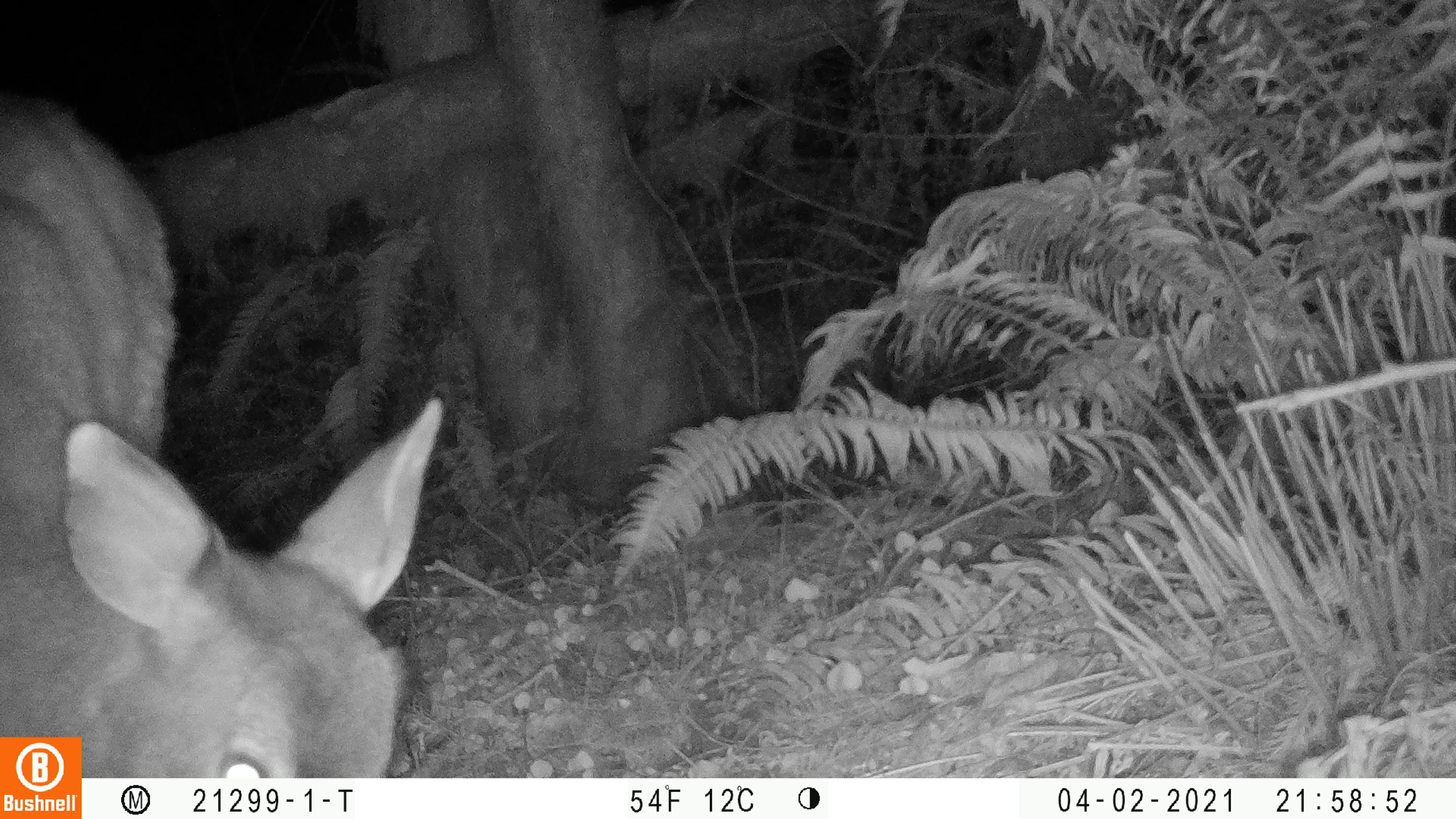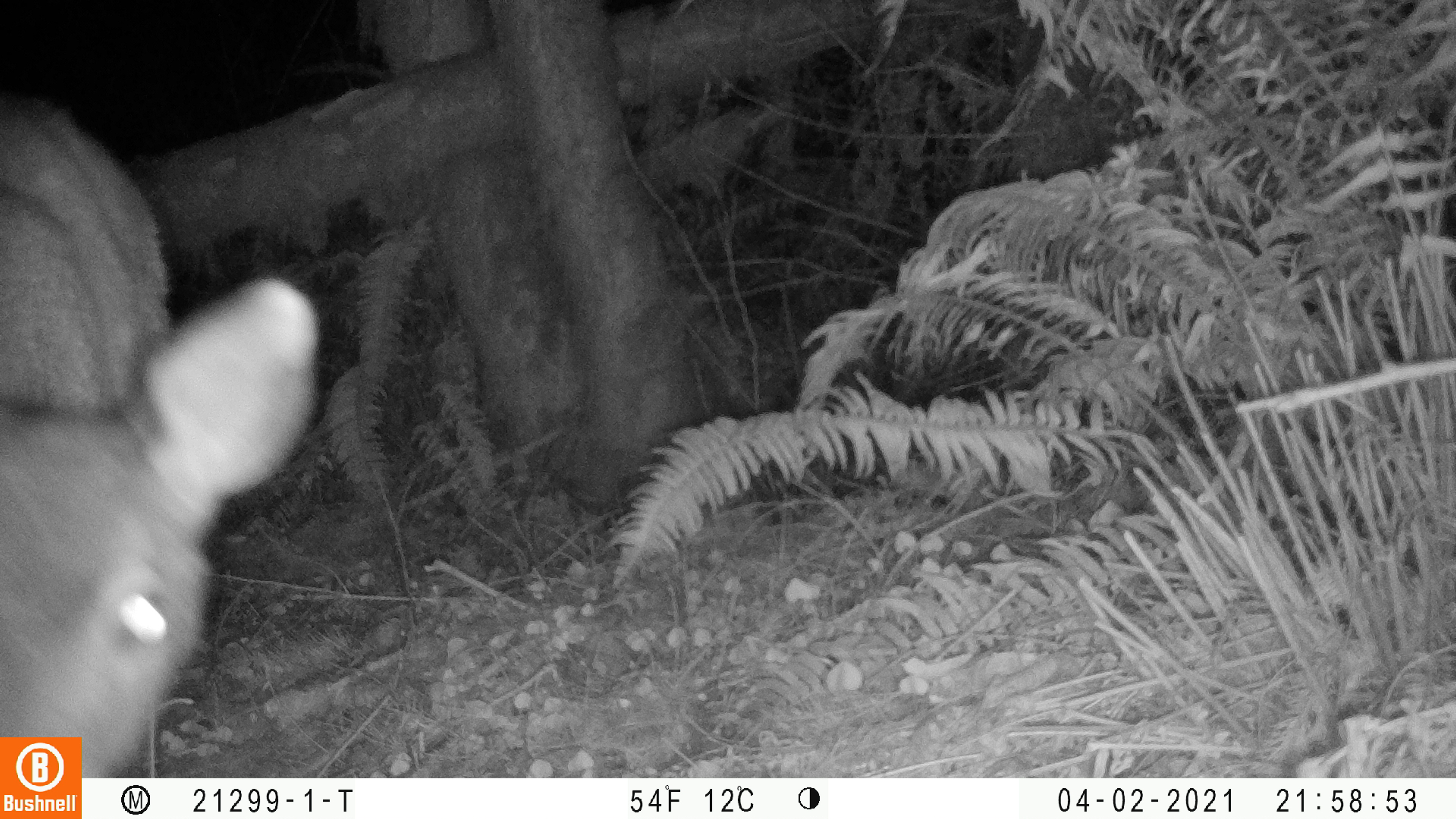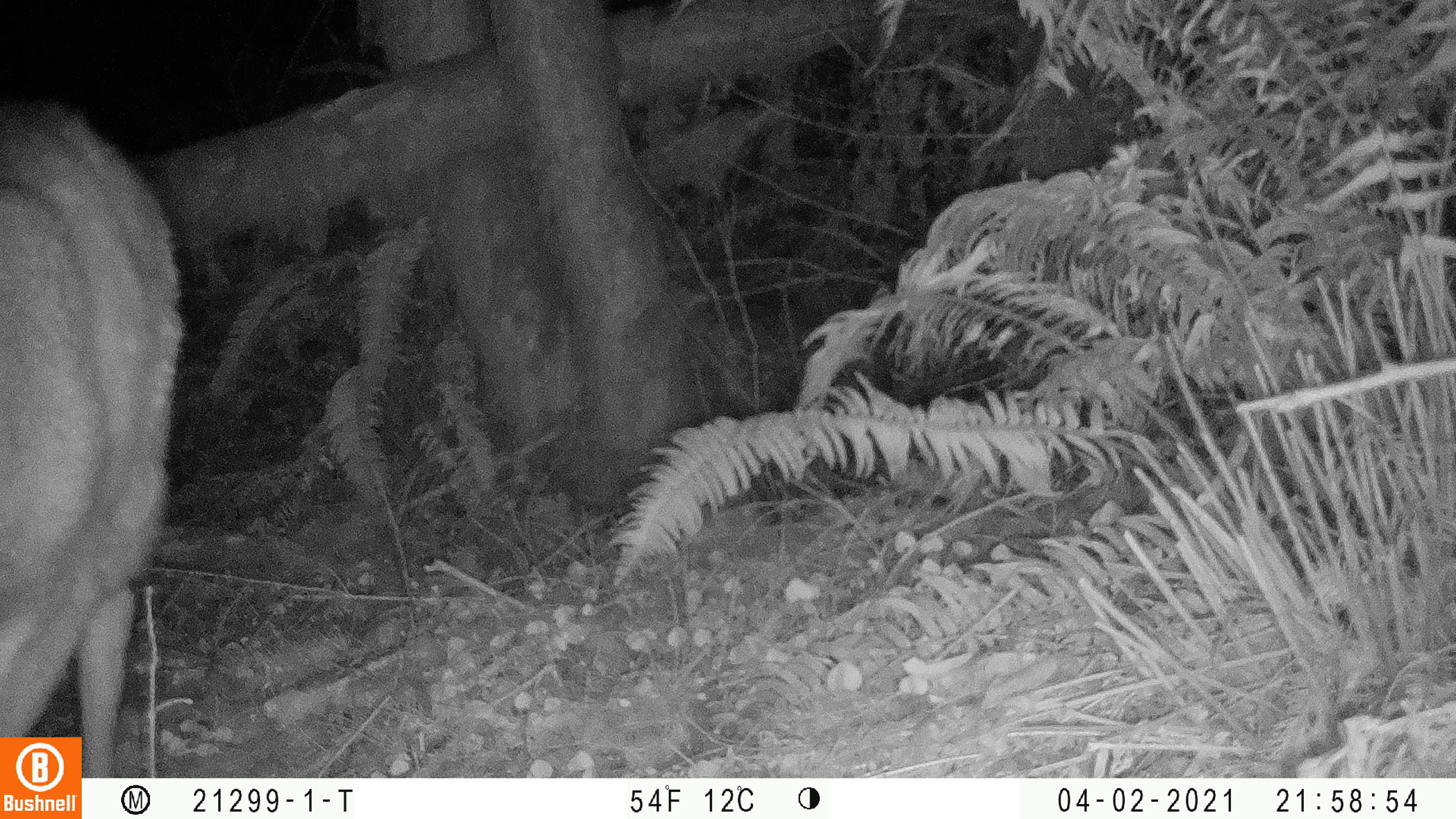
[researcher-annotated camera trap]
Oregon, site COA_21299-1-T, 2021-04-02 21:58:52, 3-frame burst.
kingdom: Animalia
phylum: Chordata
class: Mammalia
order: Artiodactyla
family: Cervidae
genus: Odocoileus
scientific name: Odocoileus hemionus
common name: black-tailed deer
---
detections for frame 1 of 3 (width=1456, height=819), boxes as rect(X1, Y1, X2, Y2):
black-tailed deer: rect(83, 134, 445, 773)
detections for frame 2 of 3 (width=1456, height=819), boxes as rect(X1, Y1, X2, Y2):
black-tailed deer: rect(2, 89, 328, 732)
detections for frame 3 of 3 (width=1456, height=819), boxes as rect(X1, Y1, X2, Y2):
black-tailed deer: rect(2, 81, 192, 729)